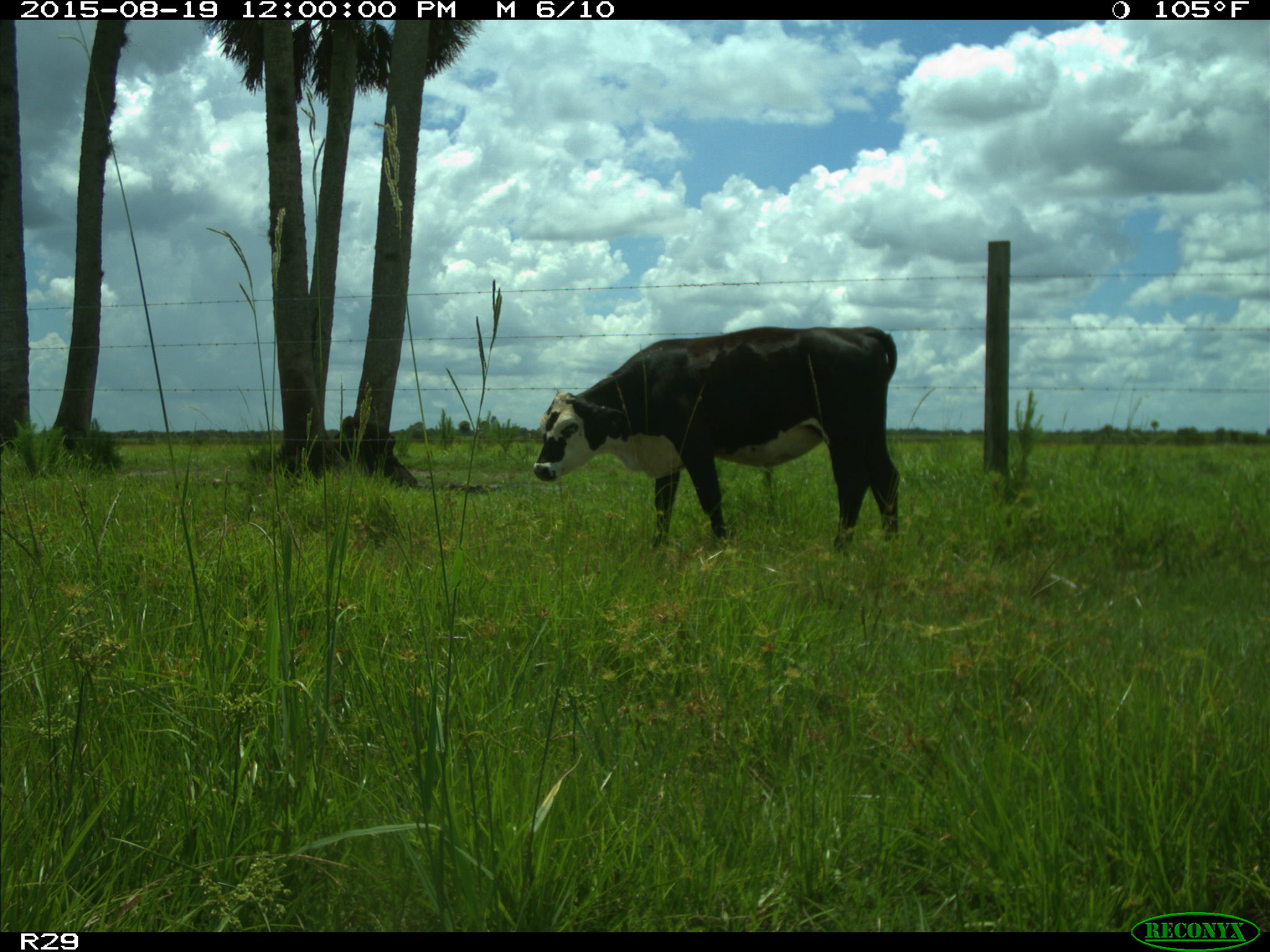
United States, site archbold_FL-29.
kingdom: Animalia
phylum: Chordata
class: Mammalia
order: Artiodactyla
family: Bovidae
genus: Bos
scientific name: Bos taurus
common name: domestic cow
Bos taurus (domestic cow).